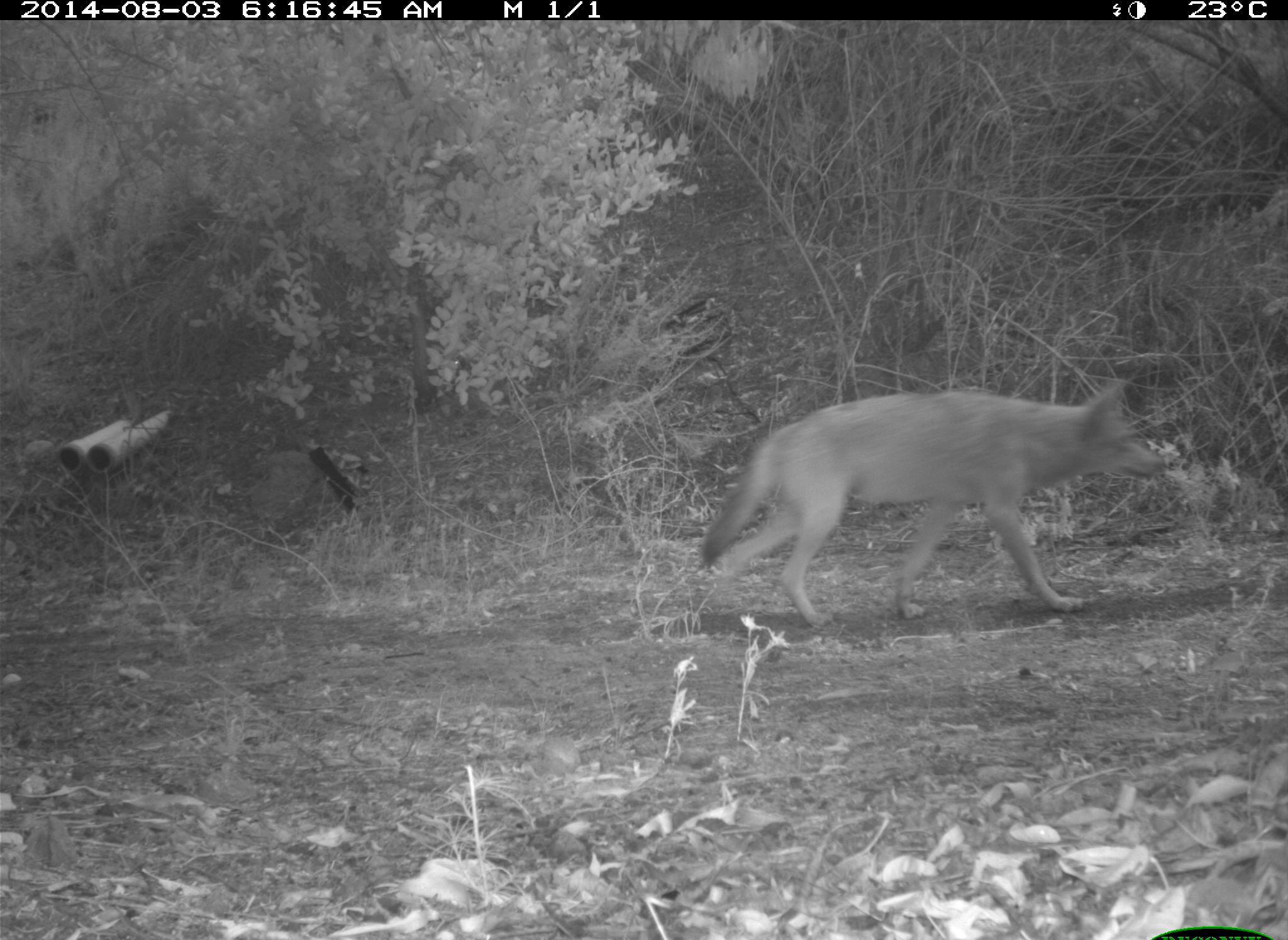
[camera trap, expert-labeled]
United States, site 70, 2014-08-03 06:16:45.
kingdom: Animalia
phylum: Chordata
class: Mammalia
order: Carnivora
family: Canidae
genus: Canis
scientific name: Canis latrans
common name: coyote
Coyote (Canis latrans).